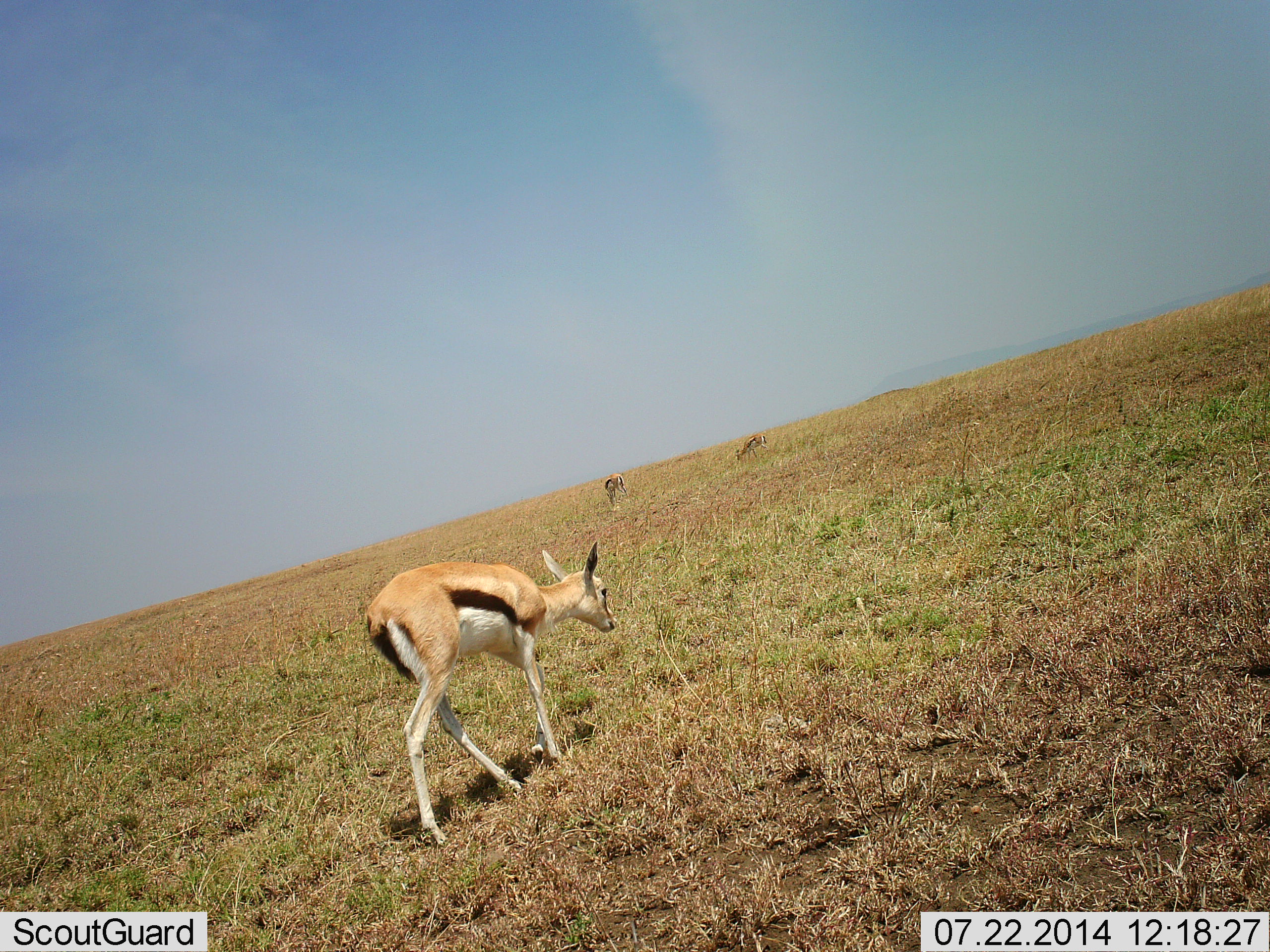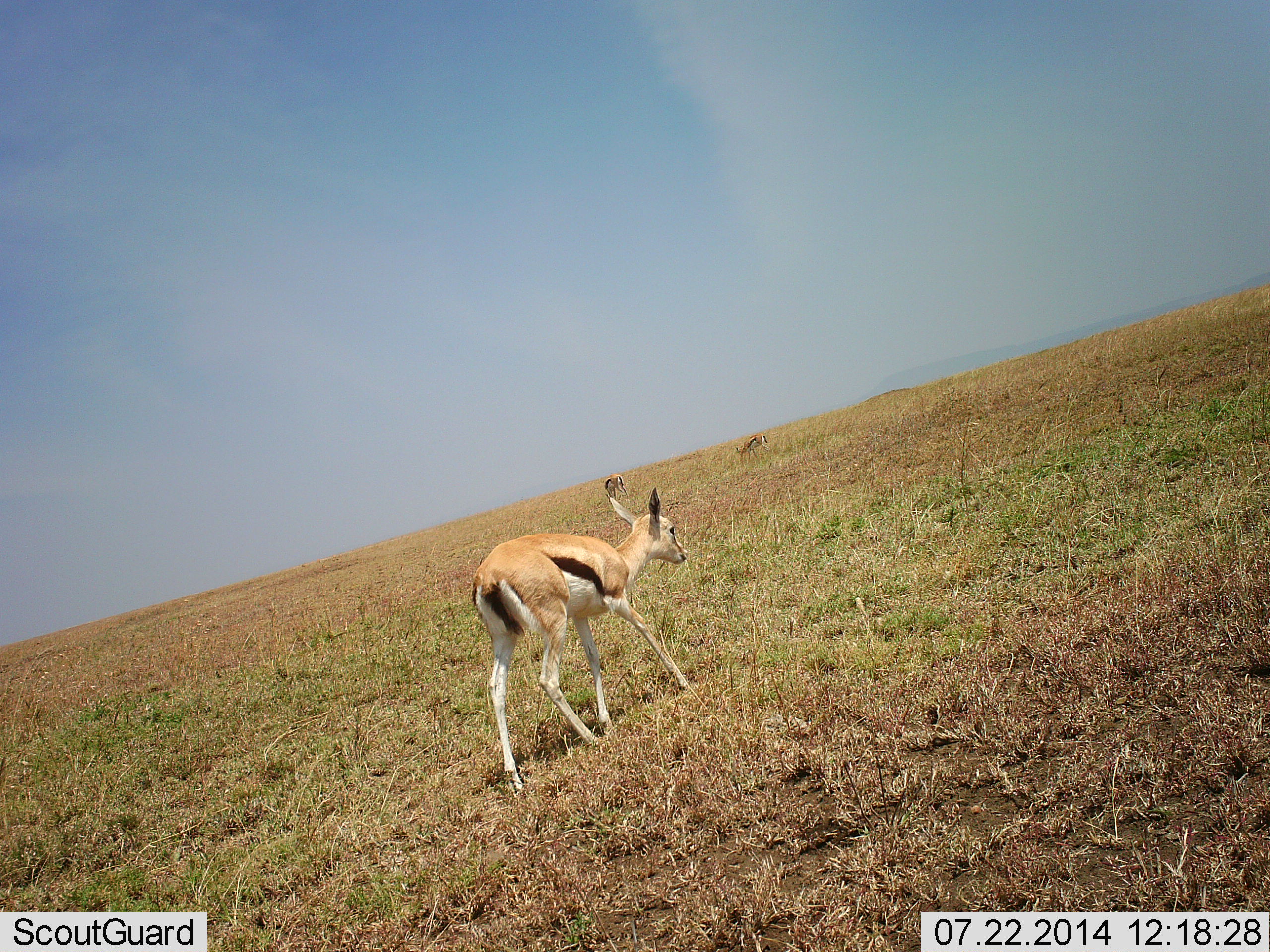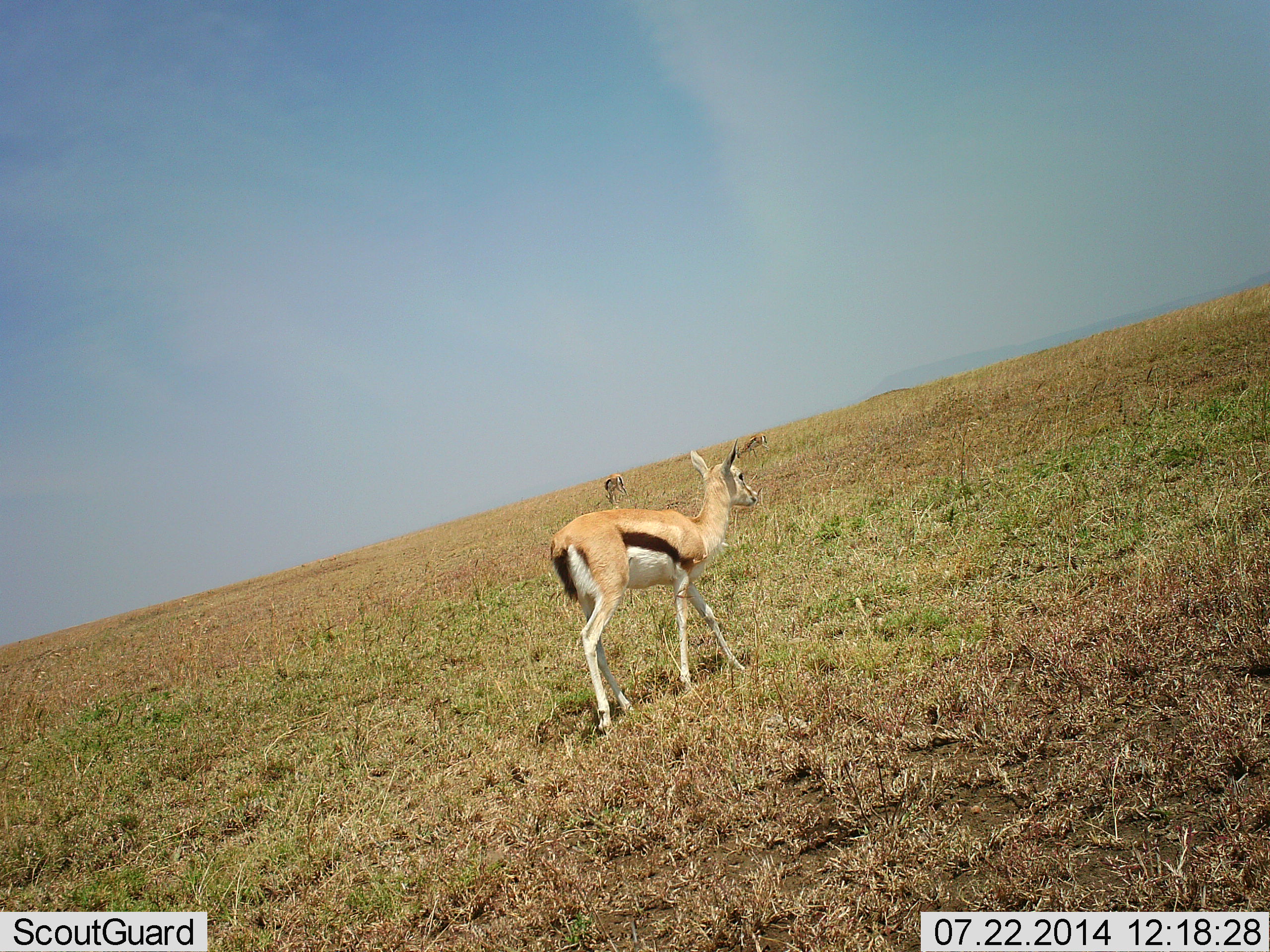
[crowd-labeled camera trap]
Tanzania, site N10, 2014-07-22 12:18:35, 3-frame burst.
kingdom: Animalia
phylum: Chordata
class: Mammalia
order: Artiodactyla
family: Bovidae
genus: Eudorcas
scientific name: Eudorcas thomsonii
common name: thomson's gazelle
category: gazellethomsons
Gazellethomsons (thomson's gazelle) (Eudorcas thomsonii), count 3. Behavior (volunteer vote fractions): standing 50%, resting 0%, moving 90%, interacting 0%. Young present (vote fraction): 0%. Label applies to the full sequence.